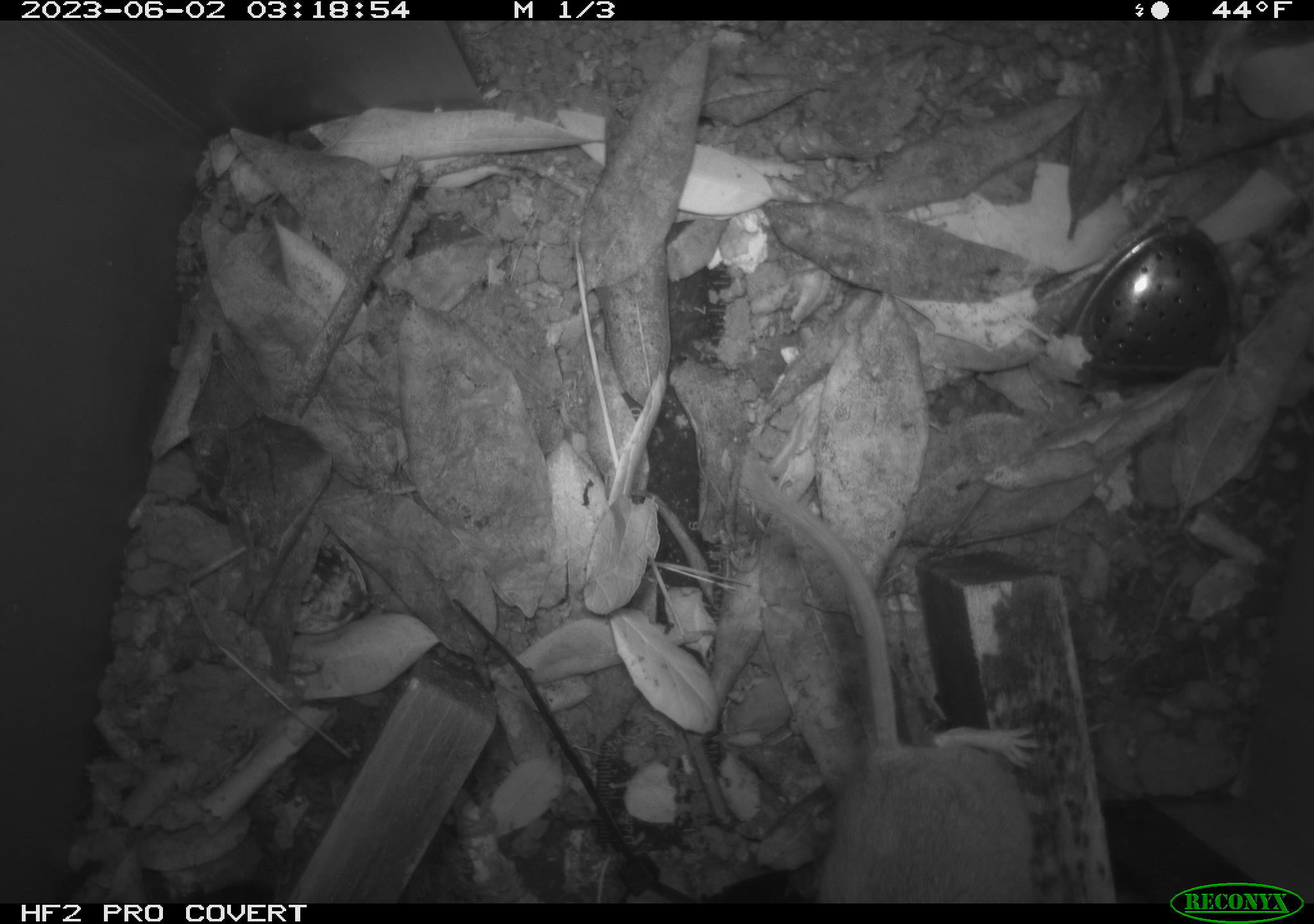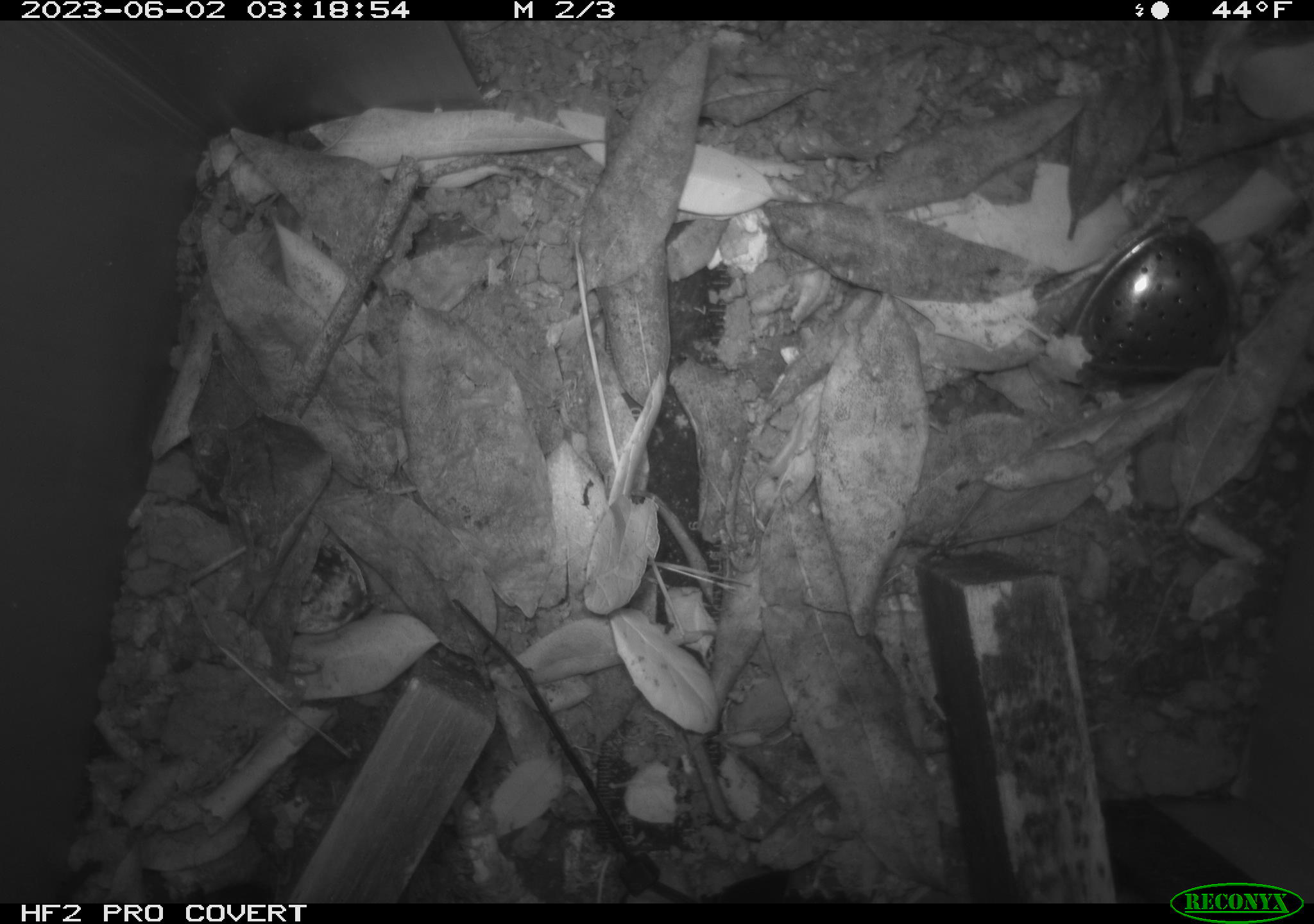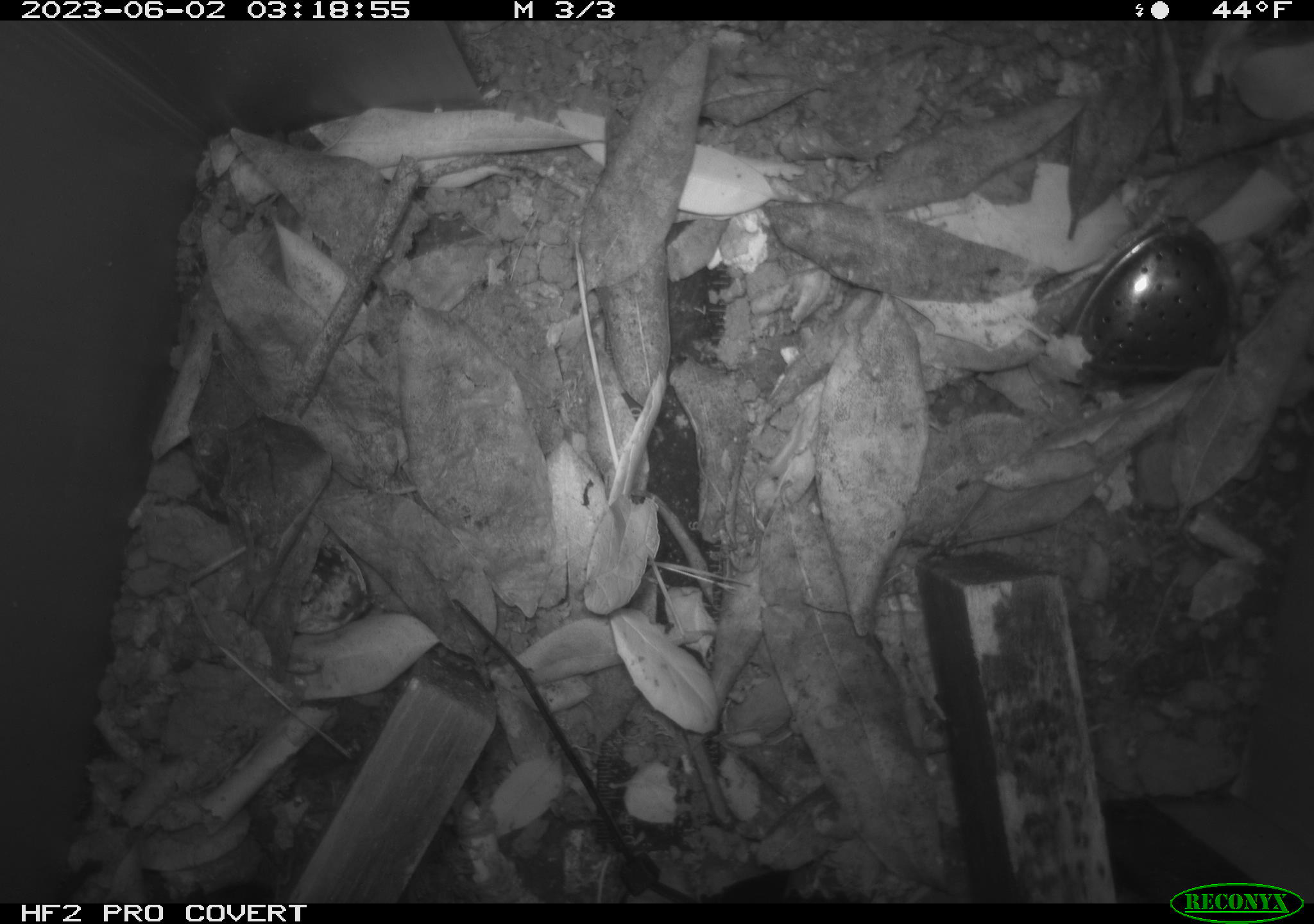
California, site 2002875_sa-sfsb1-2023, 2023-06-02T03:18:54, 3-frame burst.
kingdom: Animalia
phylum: Chordata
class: Mammalia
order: Rodentia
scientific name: Rodentia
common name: mouse species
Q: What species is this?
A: Mouse species (Rodentia).